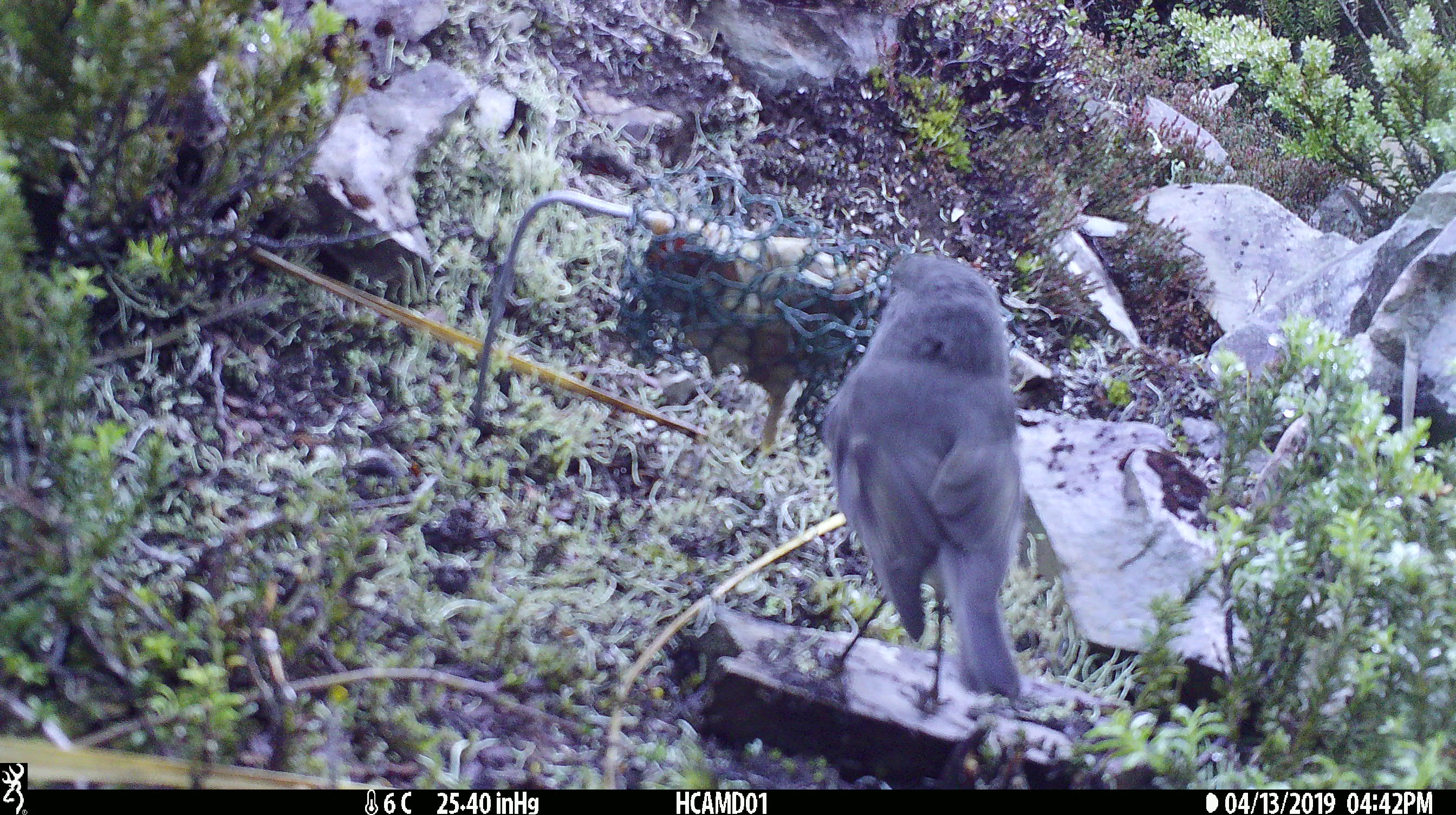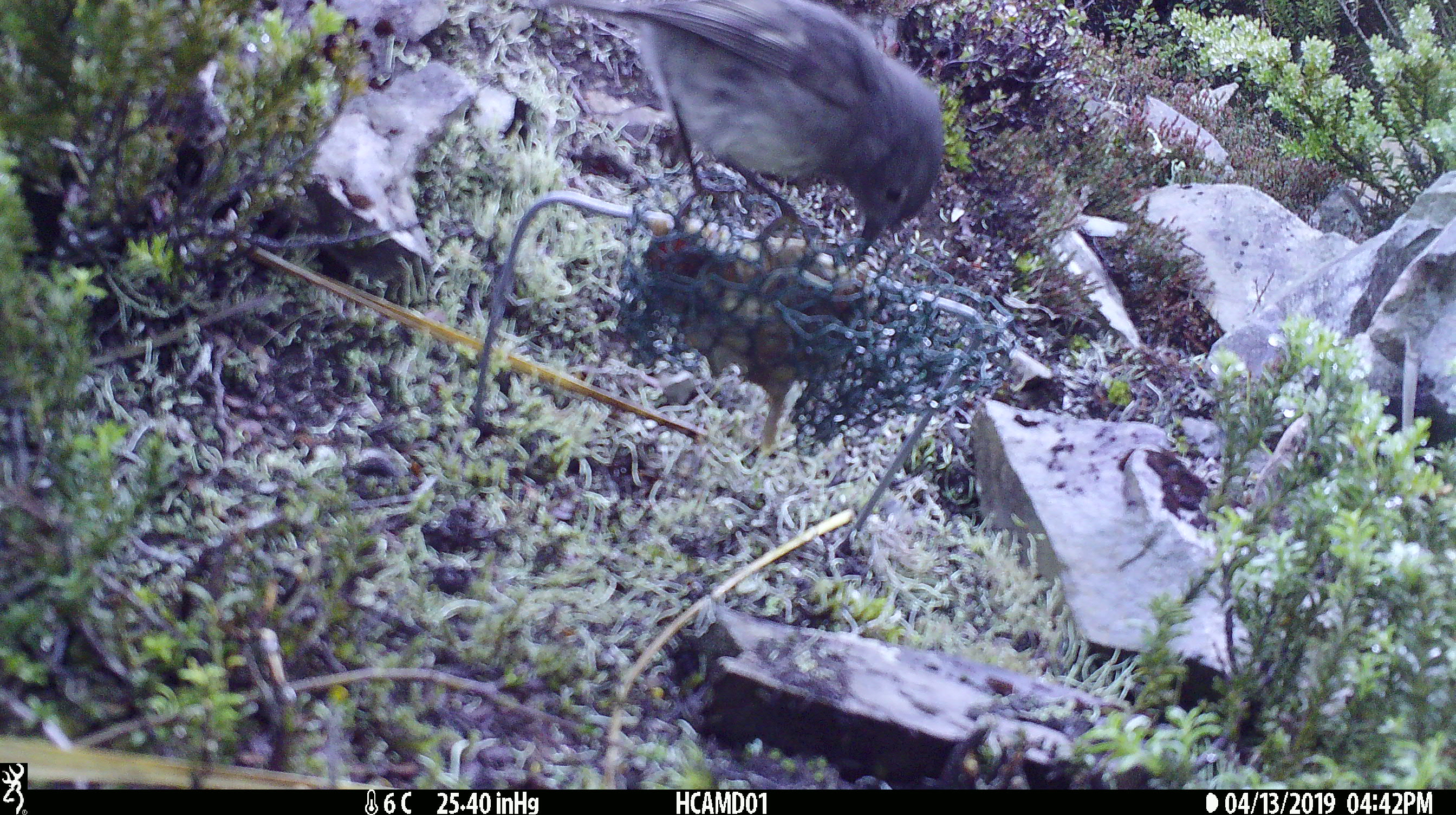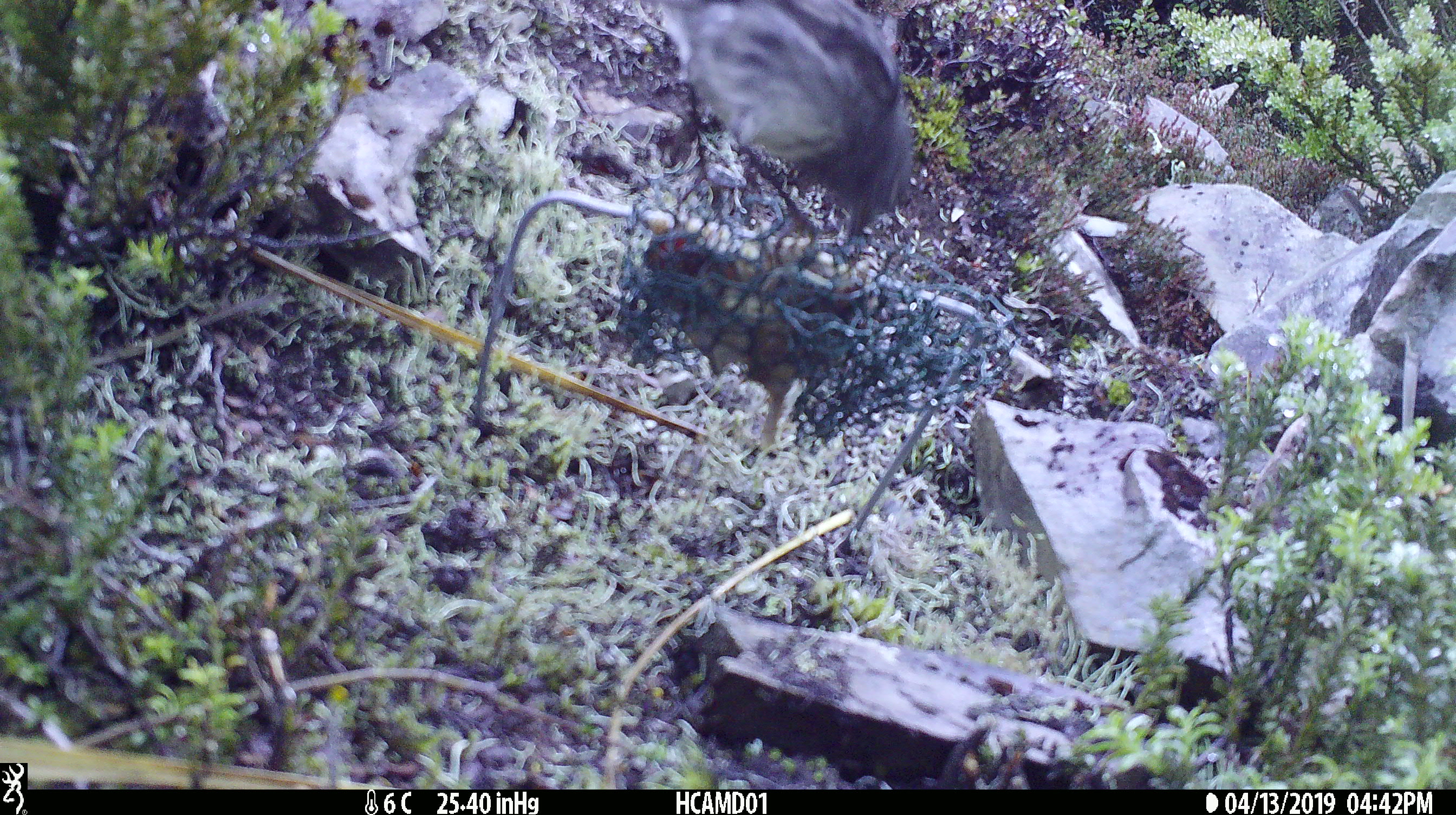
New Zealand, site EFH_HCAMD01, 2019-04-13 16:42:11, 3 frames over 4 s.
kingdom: Animalia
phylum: Chordata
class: Aves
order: Passeriformes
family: Petroicidae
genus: Petroica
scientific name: Petroica australis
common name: new zealand robin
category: robin